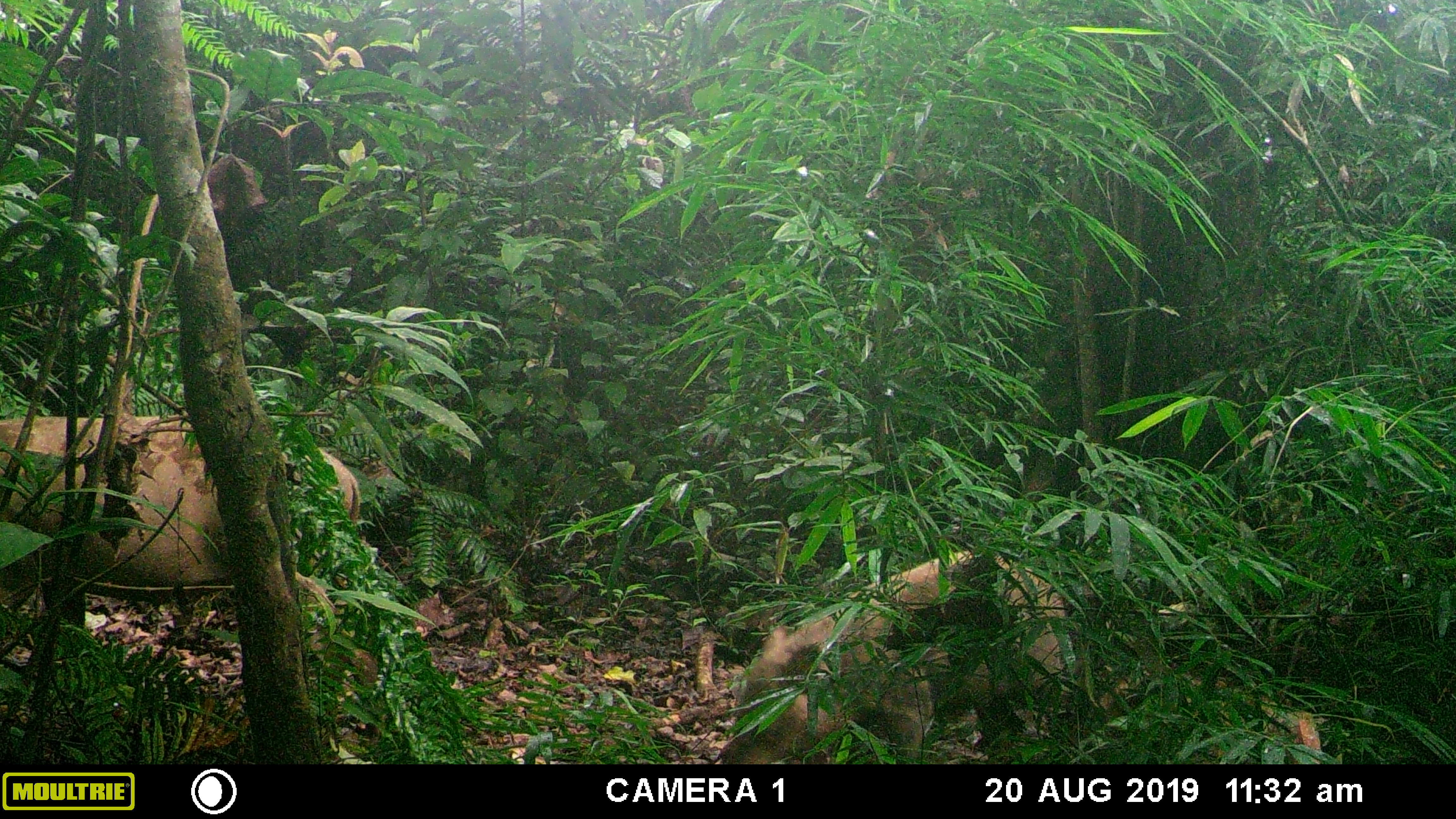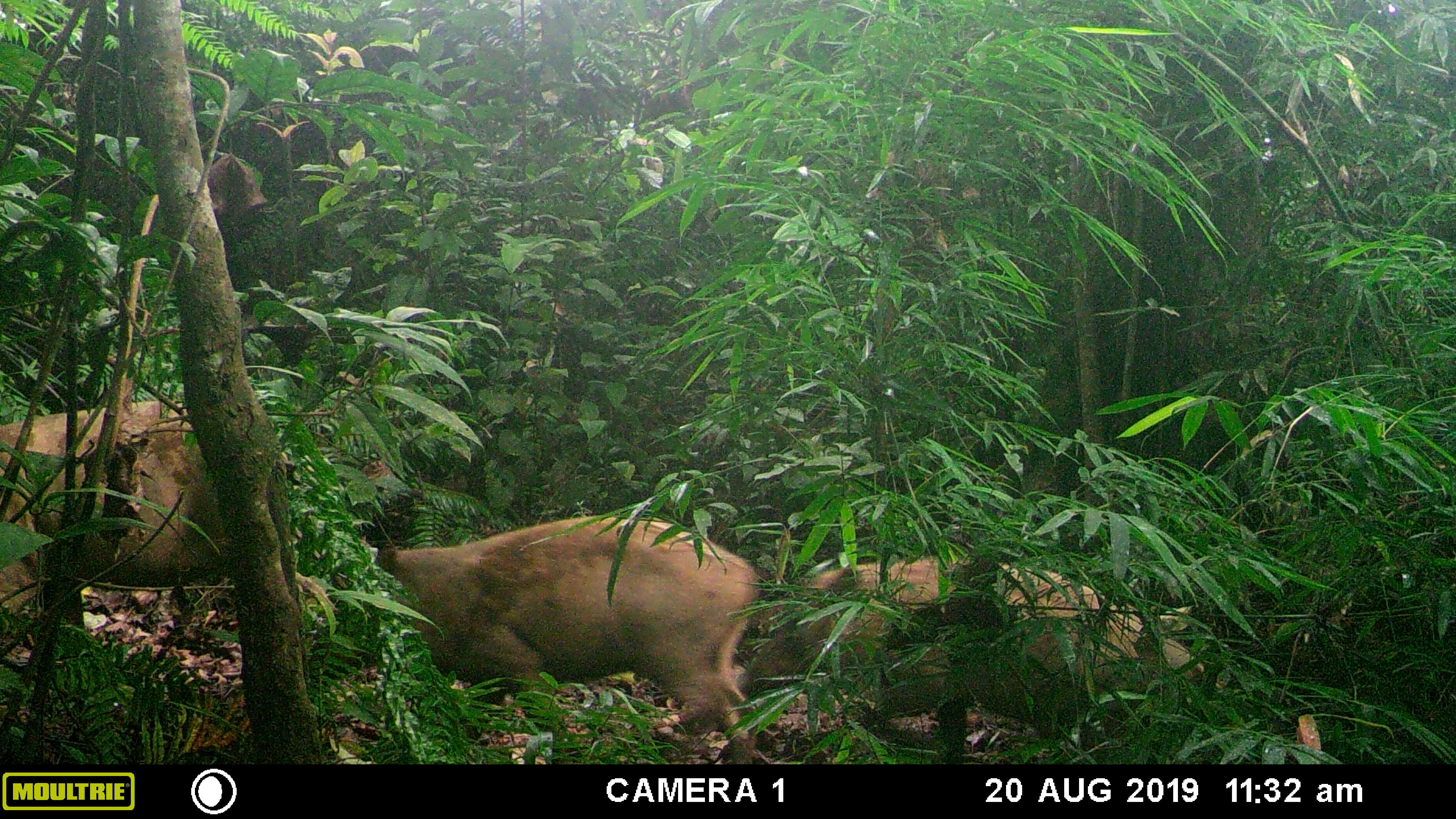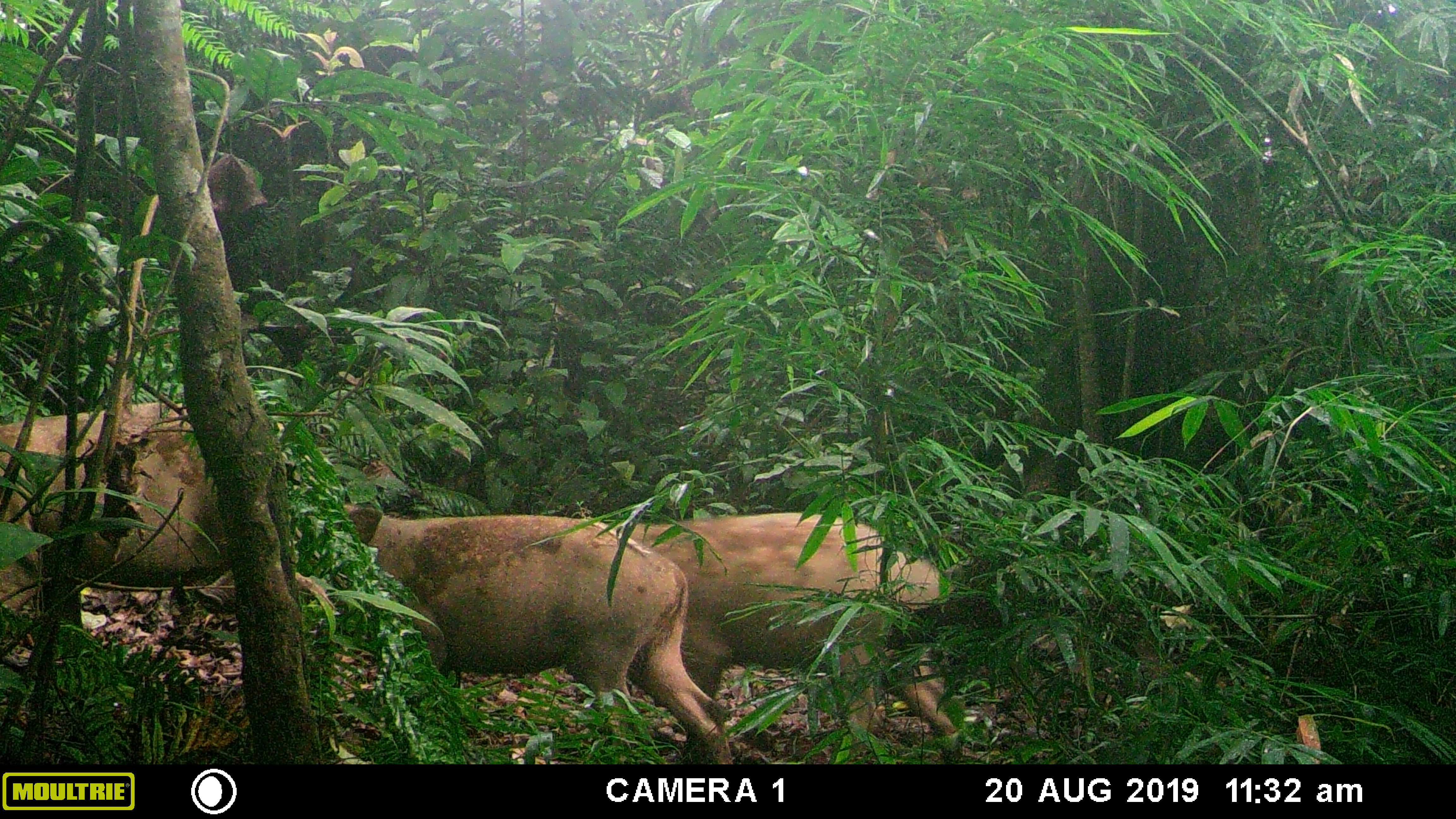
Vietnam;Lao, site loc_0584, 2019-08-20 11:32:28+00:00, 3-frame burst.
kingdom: Animalia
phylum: Chordata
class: Mammalia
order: Artiodactyla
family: Suidae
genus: Sus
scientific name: Sus scrofa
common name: eurasian wild pig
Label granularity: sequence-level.